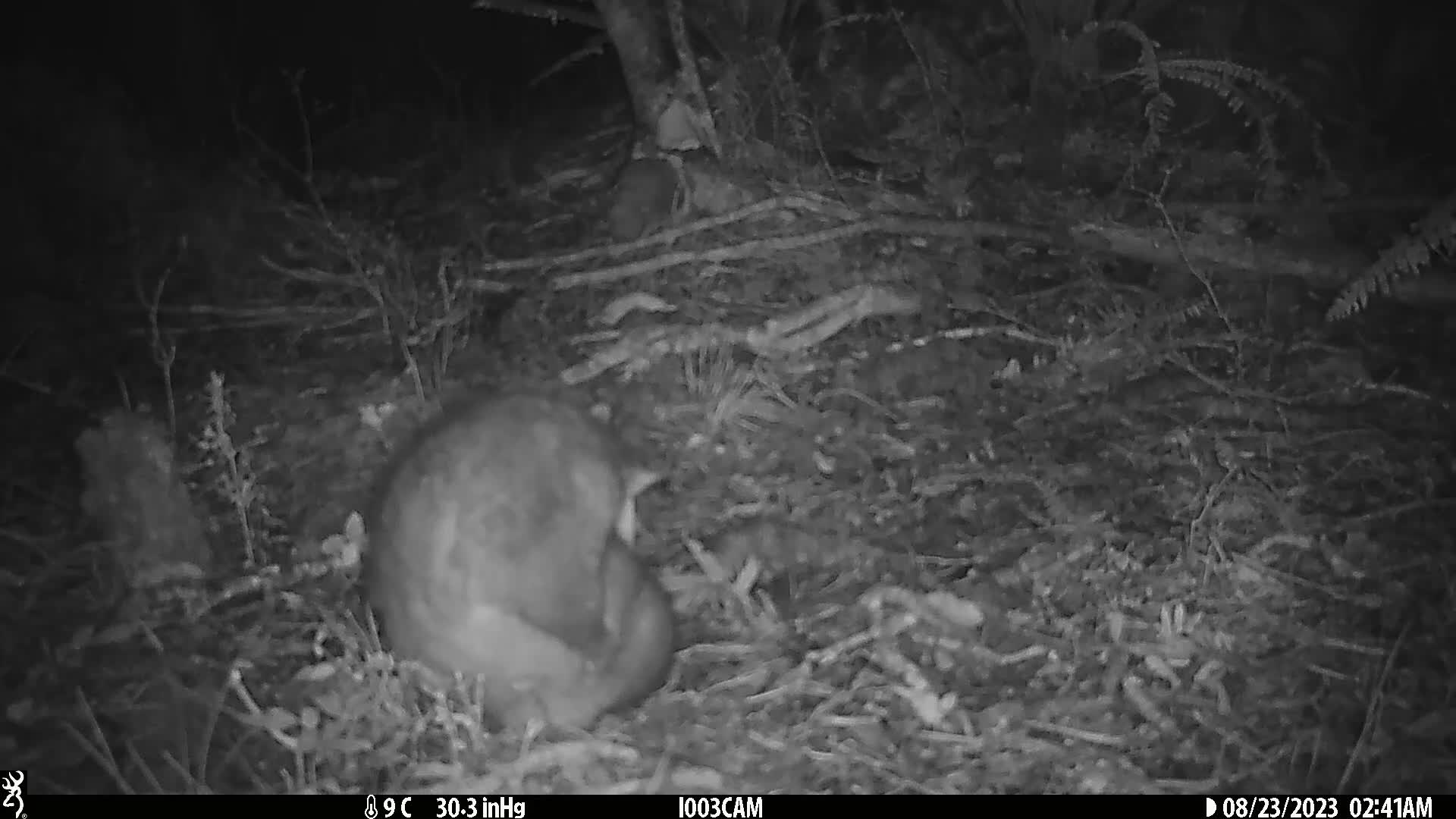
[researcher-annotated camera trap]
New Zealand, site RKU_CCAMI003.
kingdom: Animalia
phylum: Chordata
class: Mammalia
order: Diprotodontia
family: Phalangeridae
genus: Trichosurus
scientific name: Trichosurus vulpecula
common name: common brushtail possum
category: possum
Possum (common brushtail possum) (Trichosurus vulpecula).